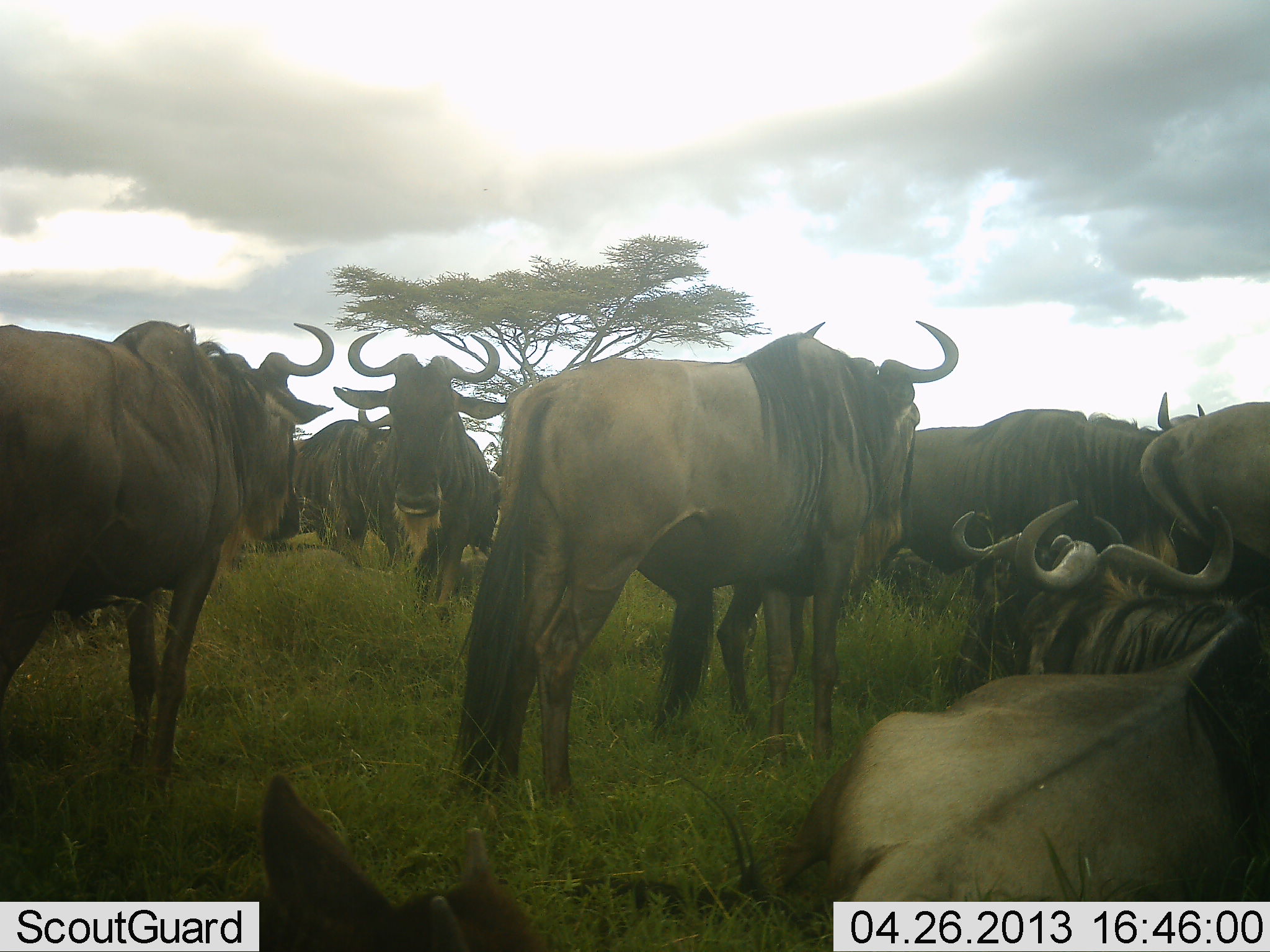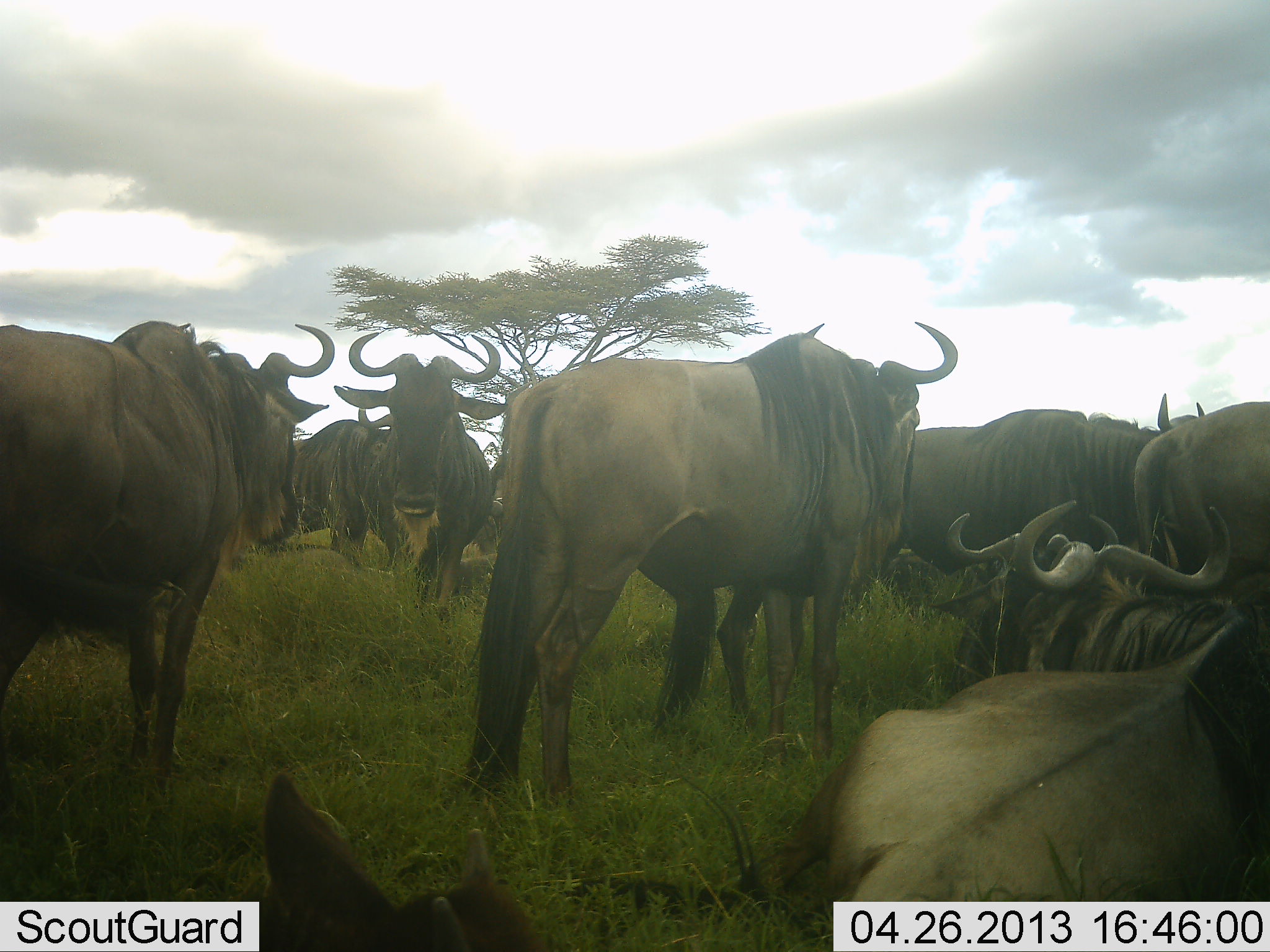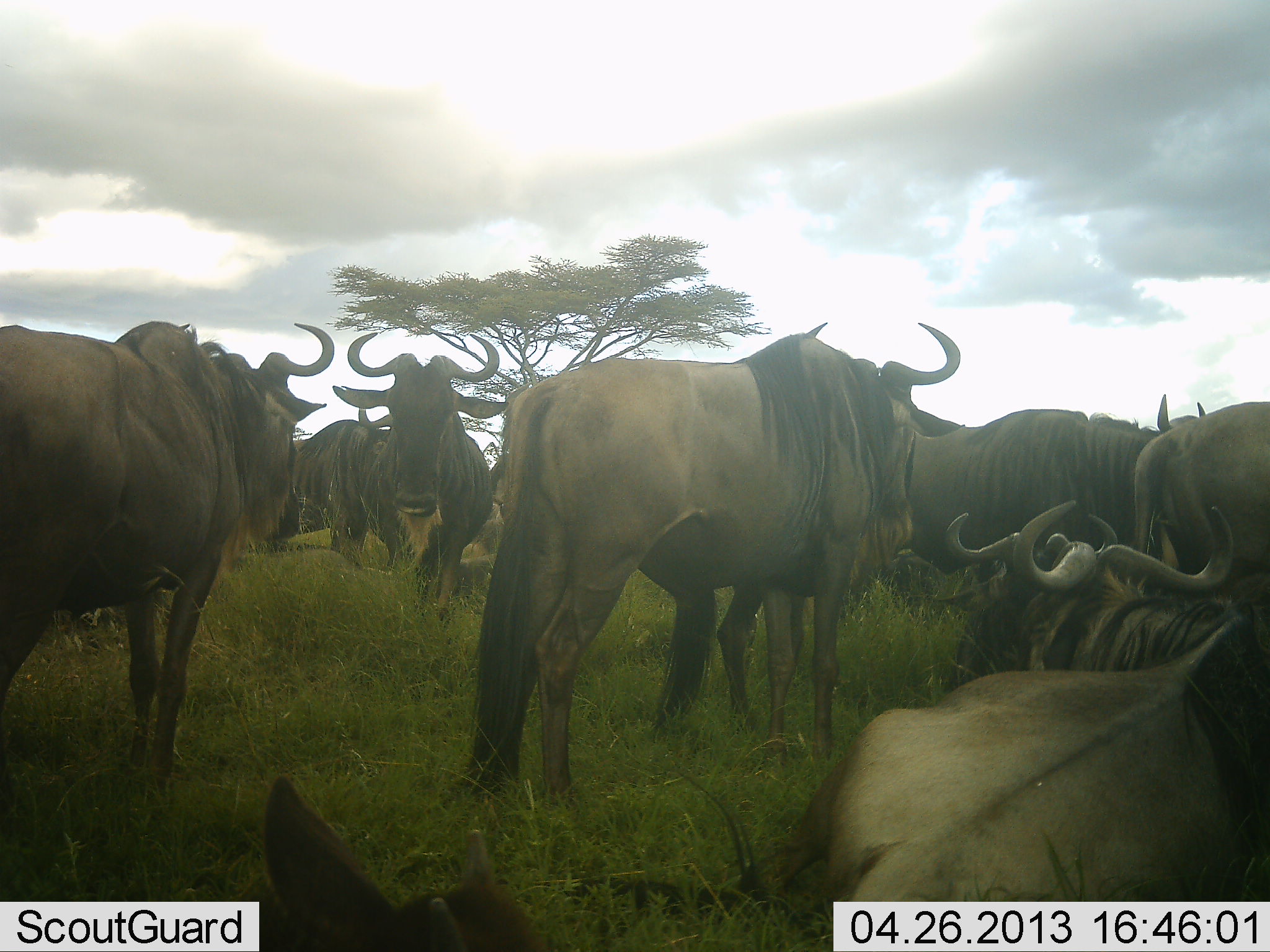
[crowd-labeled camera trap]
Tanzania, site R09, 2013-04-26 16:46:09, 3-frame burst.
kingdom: Animalia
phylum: Chordata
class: Mammalia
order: Artiodactyla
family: Bovidae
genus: Connochaetes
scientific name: Connochaetes taurinus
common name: blue wildebeest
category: wildebeest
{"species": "wildebeest (blue wildebeest) (Connochaetes taurinus)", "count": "10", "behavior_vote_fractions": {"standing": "83%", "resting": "79%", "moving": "7%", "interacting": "21%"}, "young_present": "3%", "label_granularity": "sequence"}